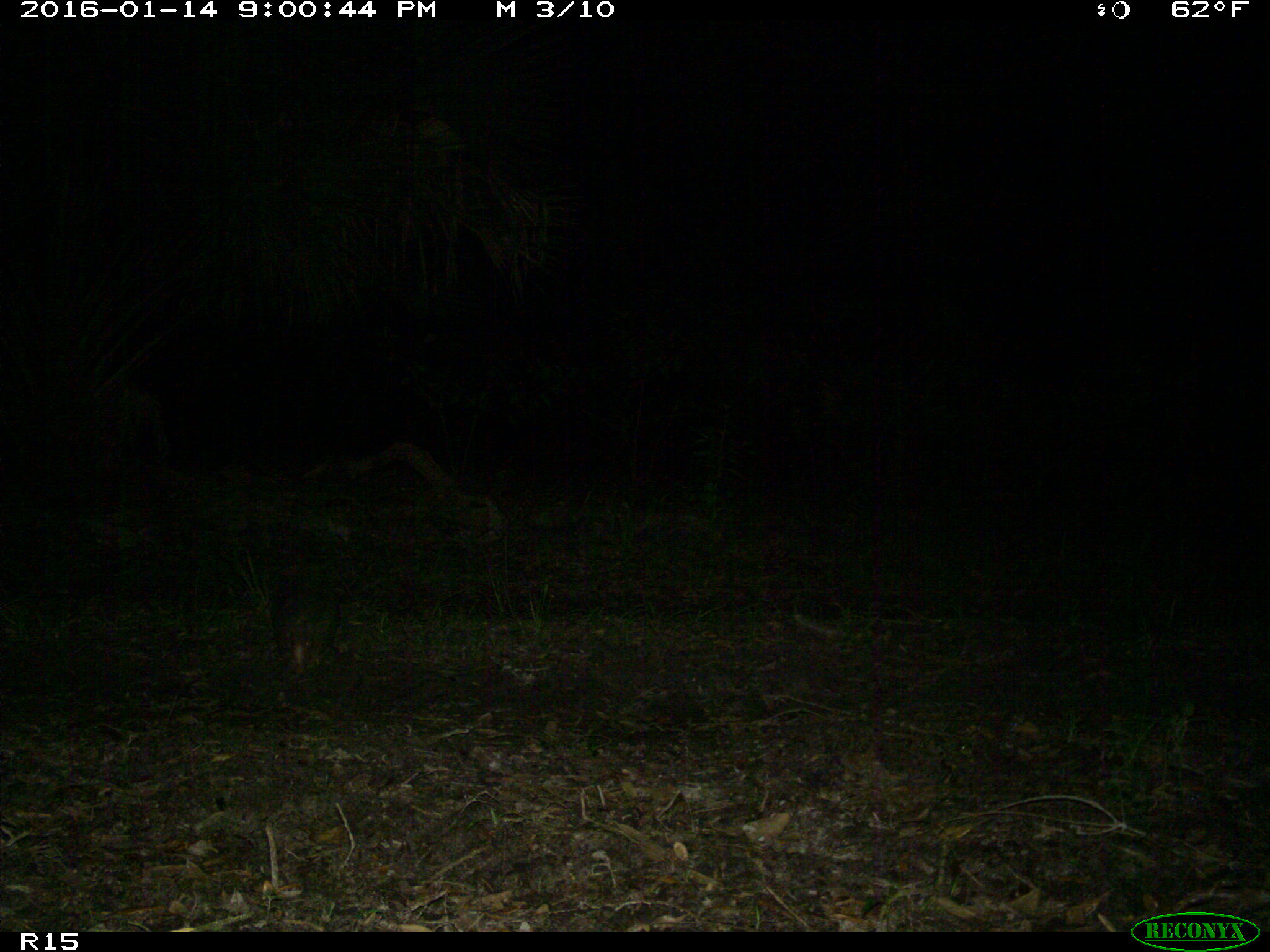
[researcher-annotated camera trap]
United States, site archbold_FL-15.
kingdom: Animalia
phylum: Chordata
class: Mammalia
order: Cingulata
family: Dasypodidae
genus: Dasypus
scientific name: Dasypus novemcinctus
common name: nine-banded armadillo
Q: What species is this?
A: Dasypus novemcinctus (nine-banded armadillo).